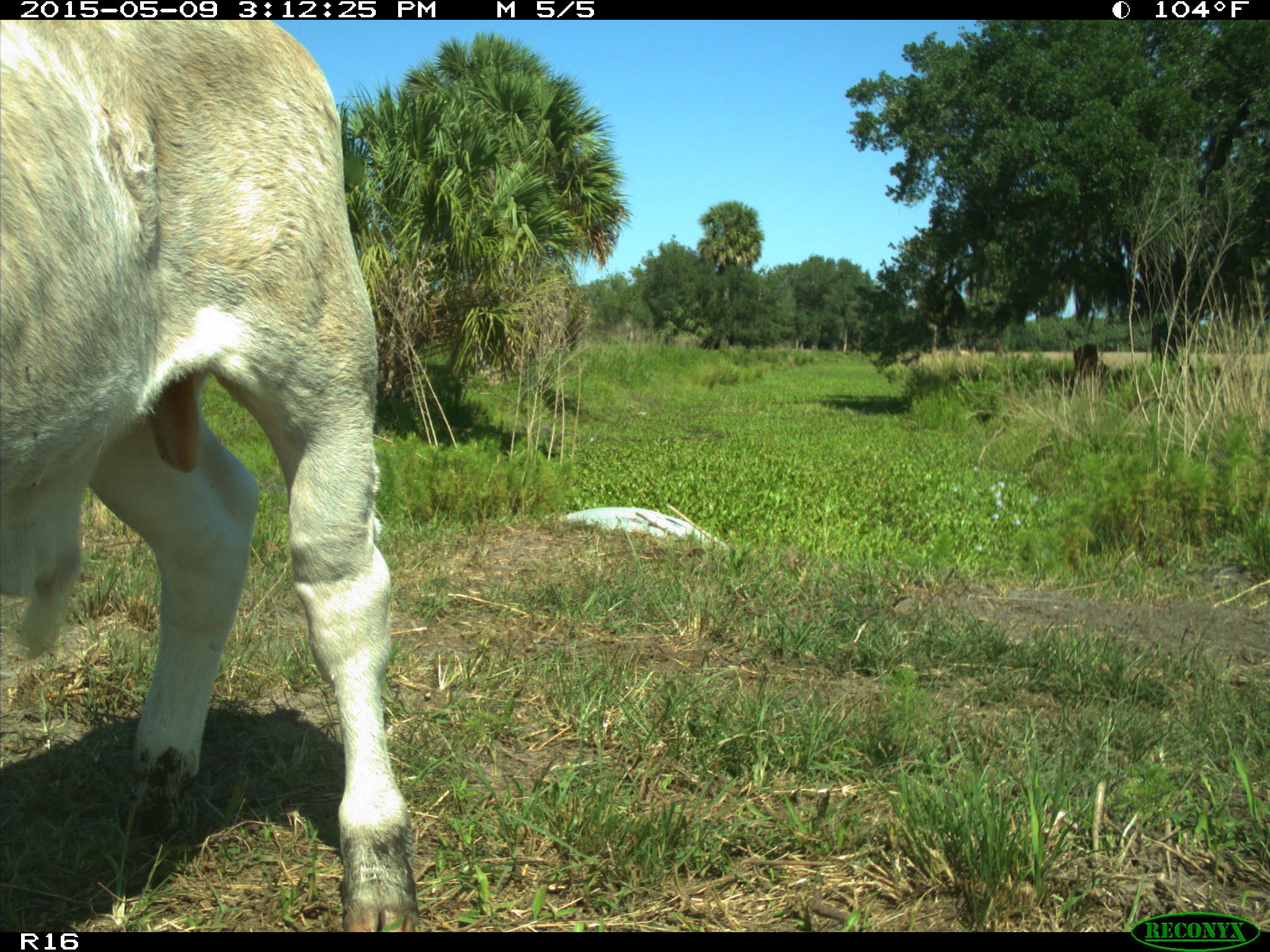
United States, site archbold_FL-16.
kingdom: Animalia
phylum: Chordata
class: Mammalia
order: Artiodactyla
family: Bovidae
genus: Bos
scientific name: Bos taurus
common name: domestic cow